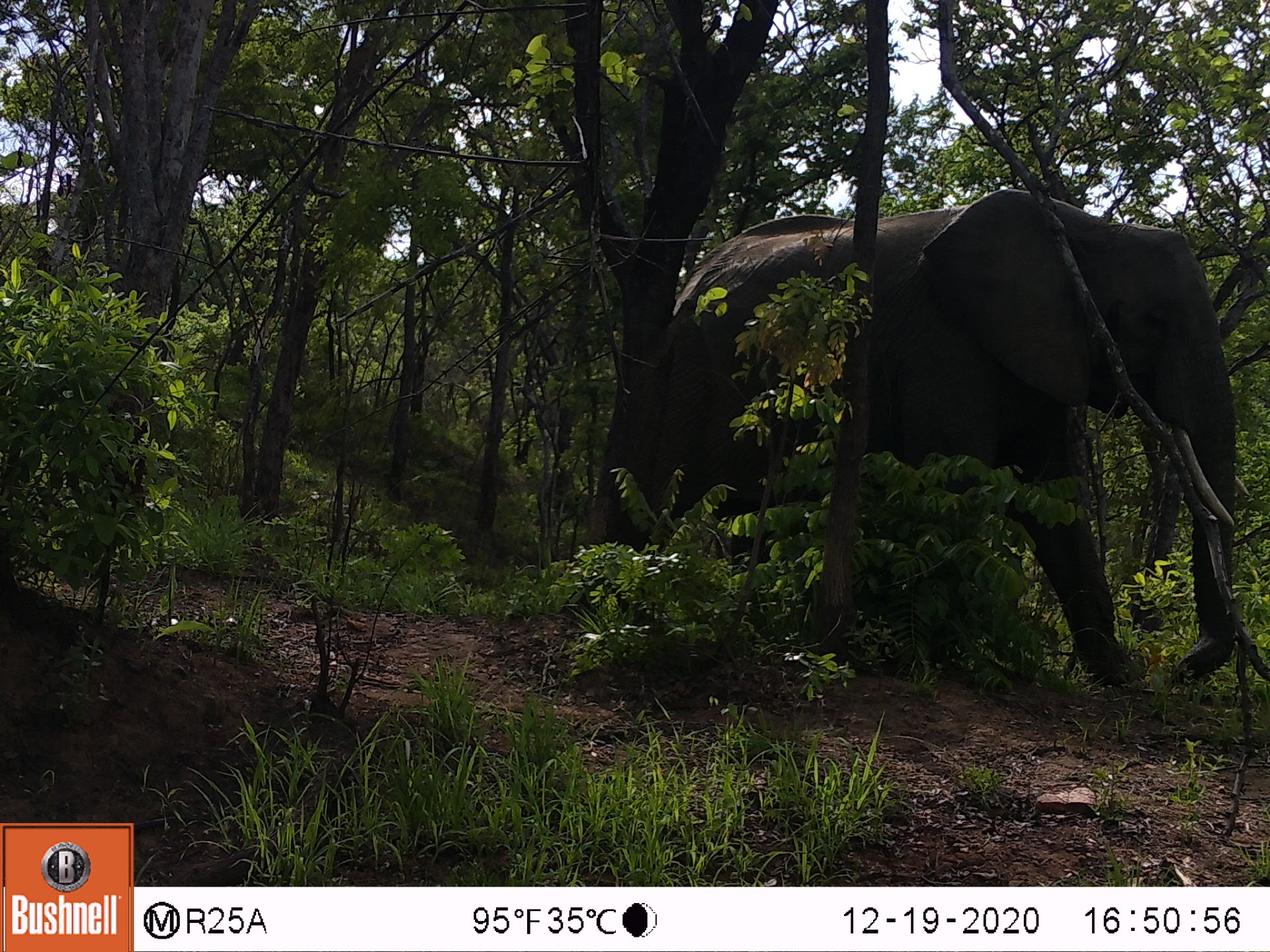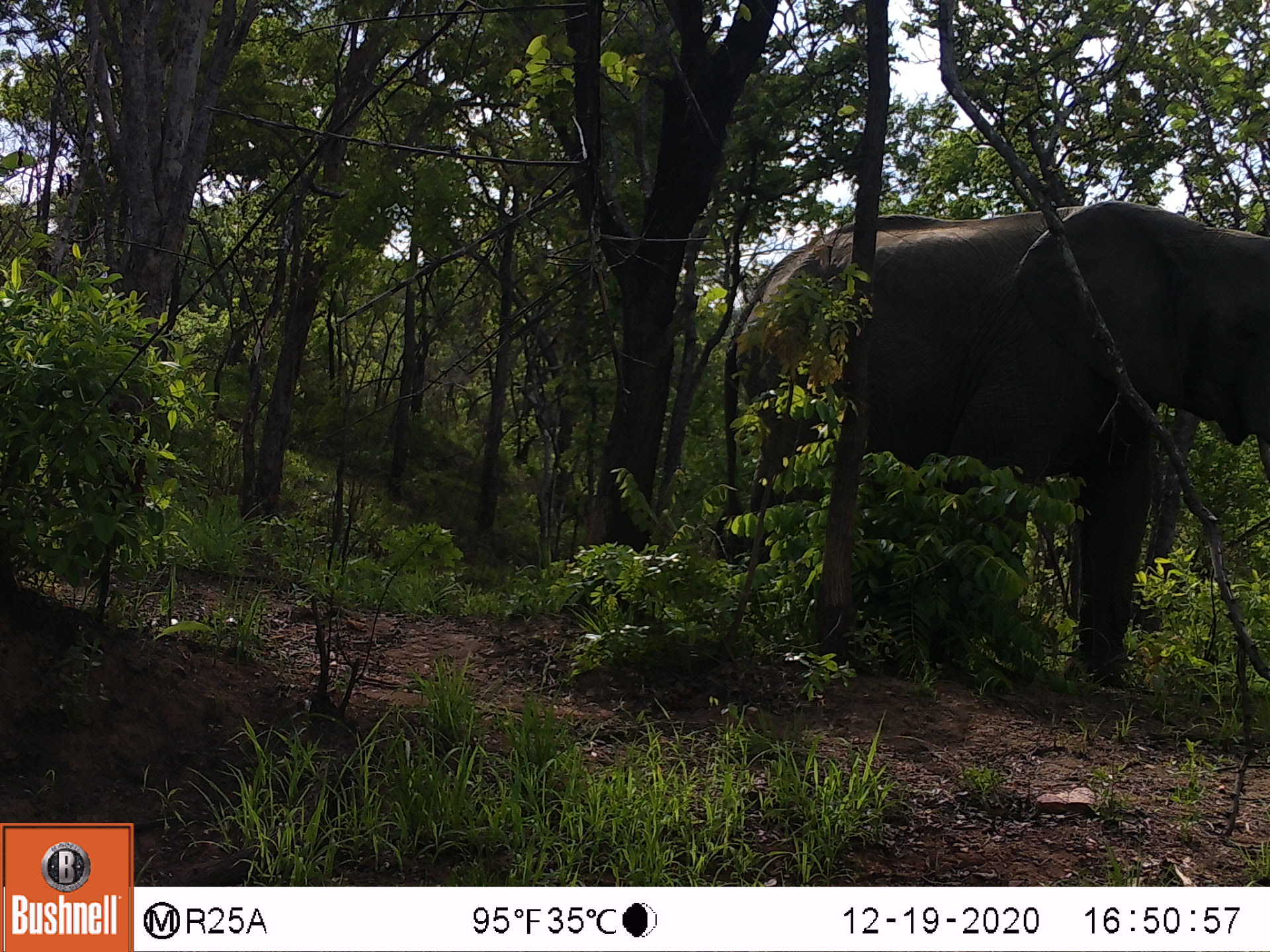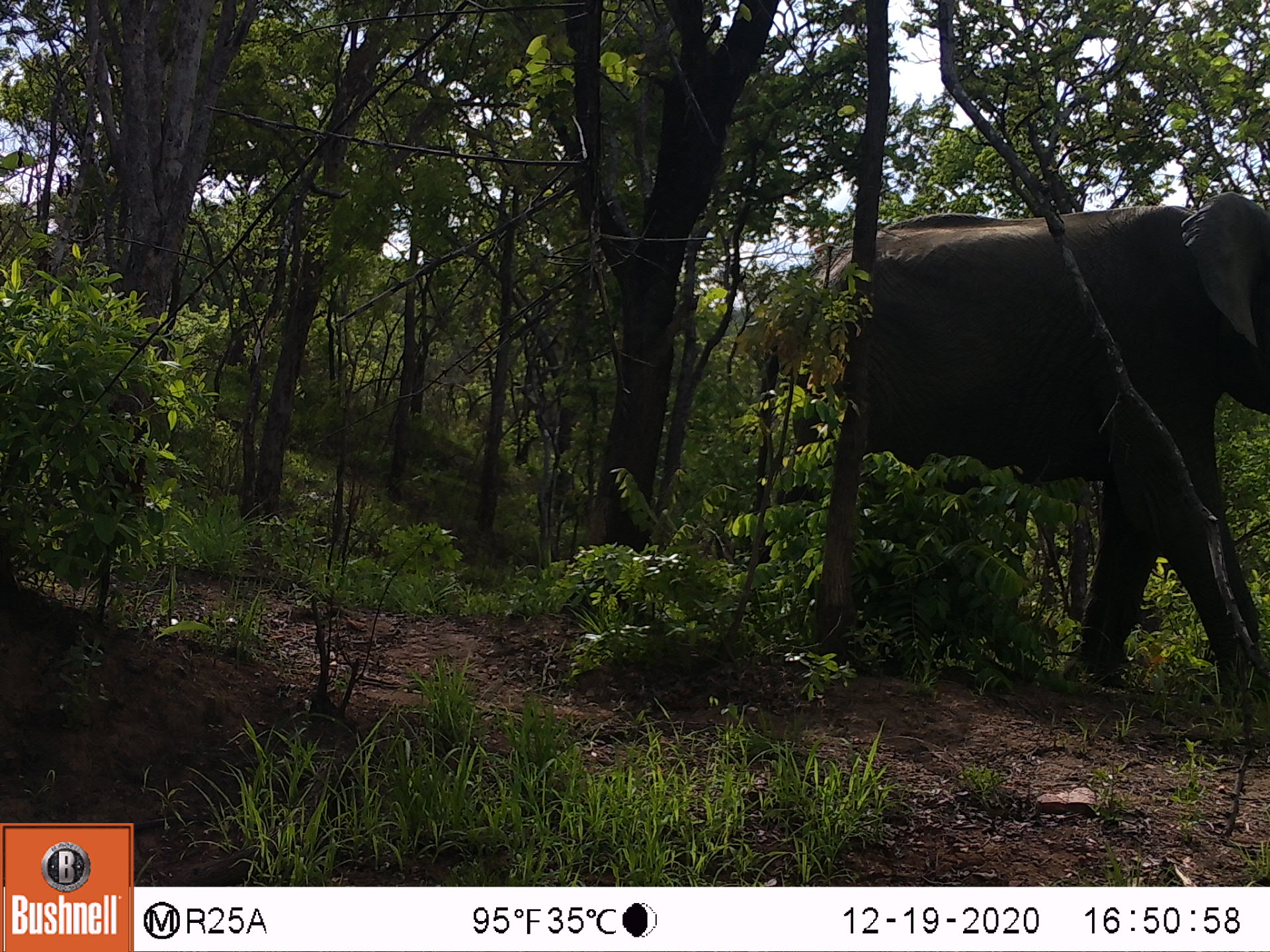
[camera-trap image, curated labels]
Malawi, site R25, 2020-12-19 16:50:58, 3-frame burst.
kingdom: Animalia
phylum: Chordata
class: Mammalia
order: Proboscidea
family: Elephantidae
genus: Loxodonta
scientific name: Loxodonta africana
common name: african savanna elephant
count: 1